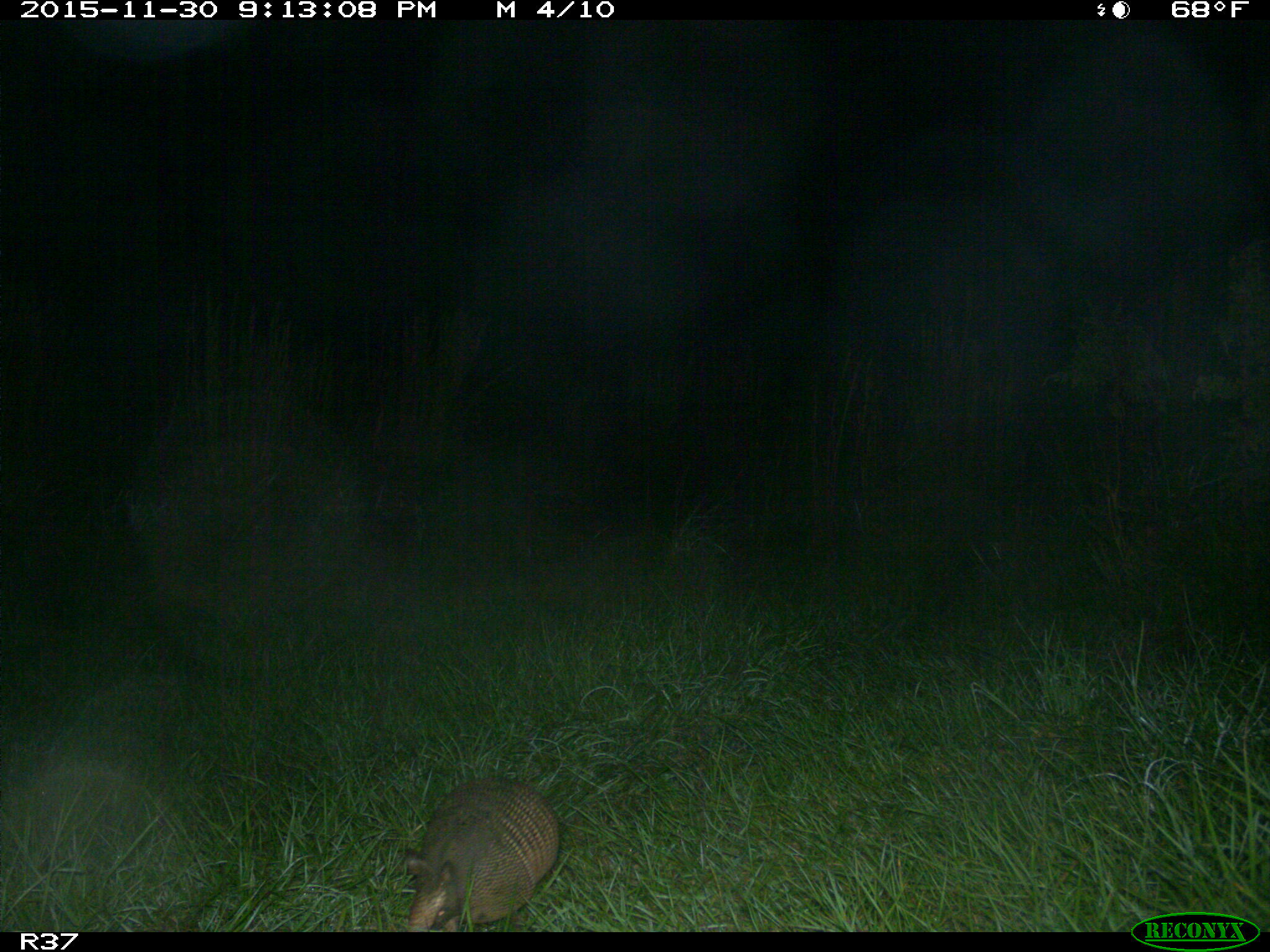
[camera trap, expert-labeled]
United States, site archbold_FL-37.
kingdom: Animalia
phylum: Chordata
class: Mammalia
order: Cingulata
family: Dasypodidae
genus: Dasypus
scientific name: Dasypus novemcinctus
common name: nine-banded armadillo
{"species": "Dasypus novemcinctus (nine-banded armadillo)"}